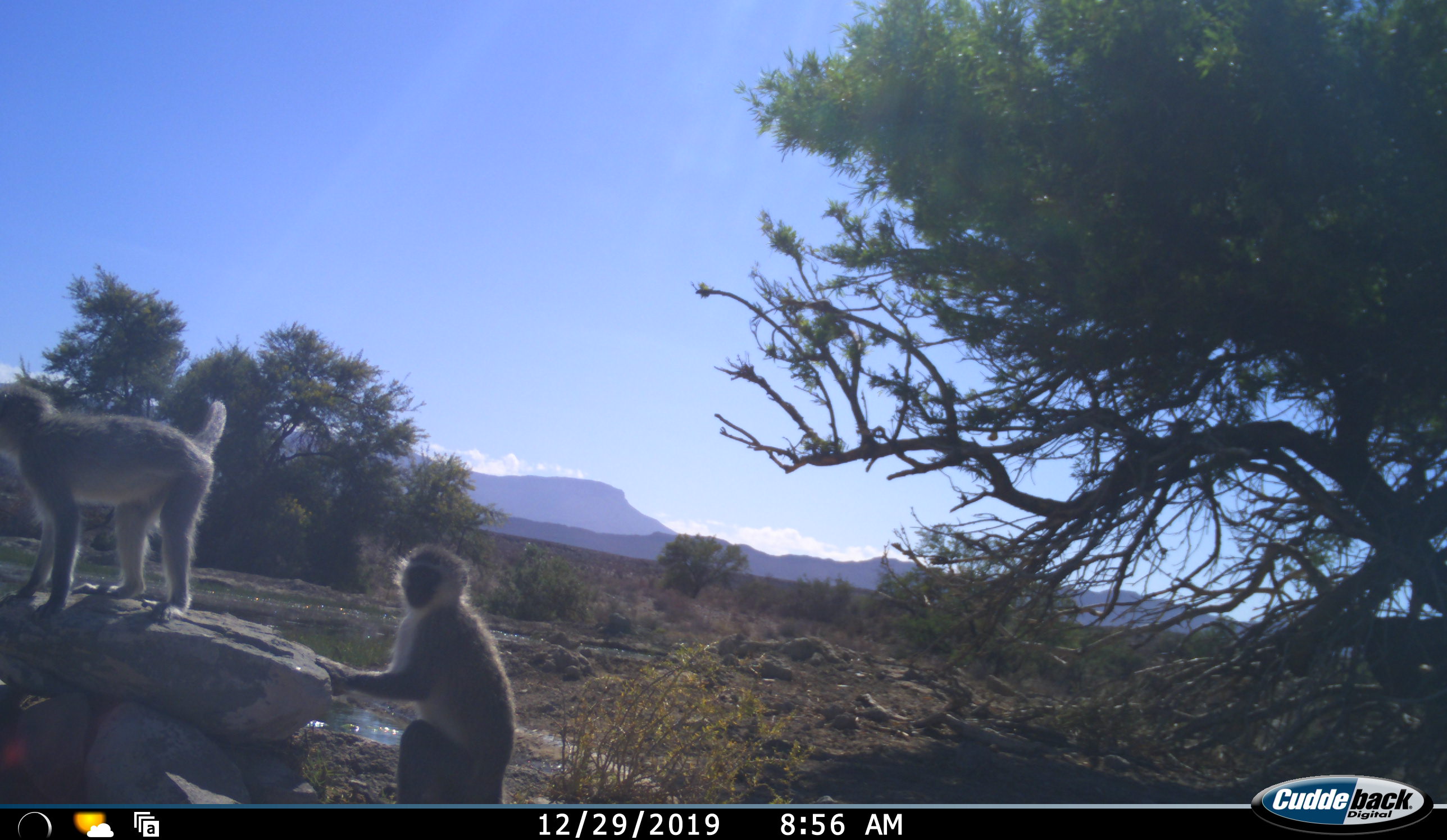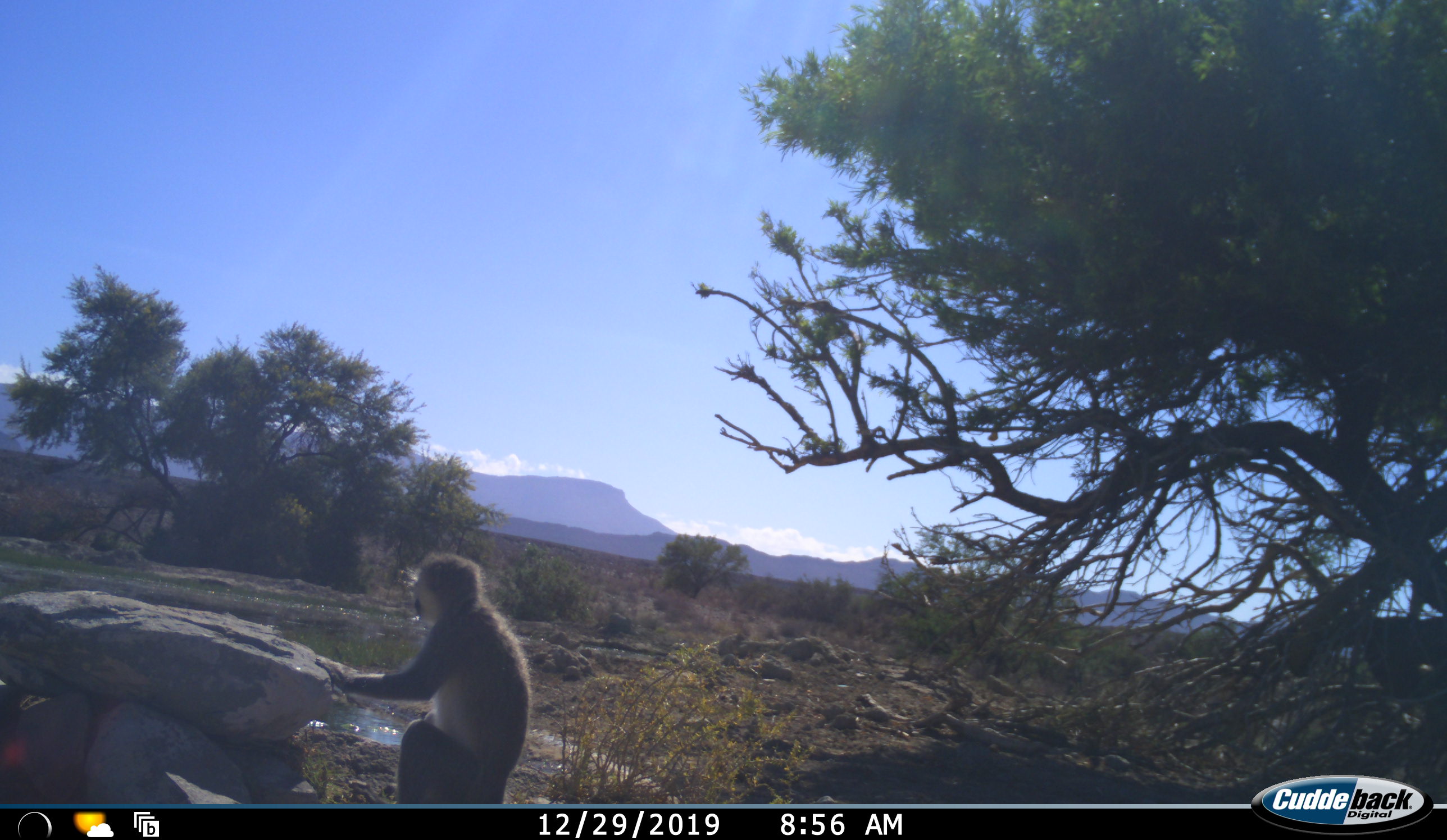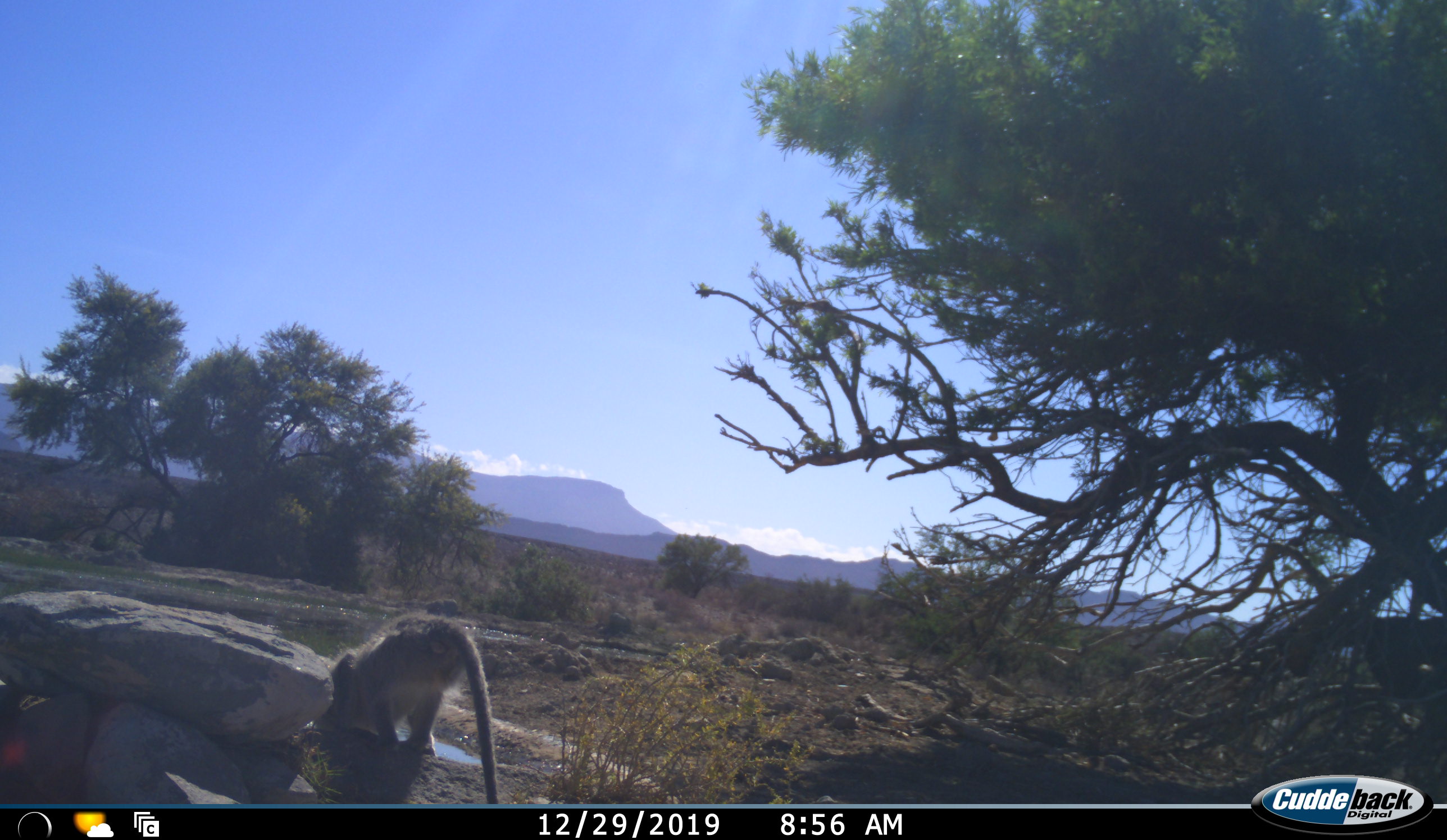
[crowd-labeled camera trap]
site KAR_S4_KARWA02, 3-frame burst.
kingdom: Animalia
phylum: Chordata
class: Mammalia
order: Primates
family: Cercopithecidae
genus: Chlorocebus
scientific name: Chlorocebus pygerythrus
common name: vervet monkey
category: monkeyvervet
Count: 2.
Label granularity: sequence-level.